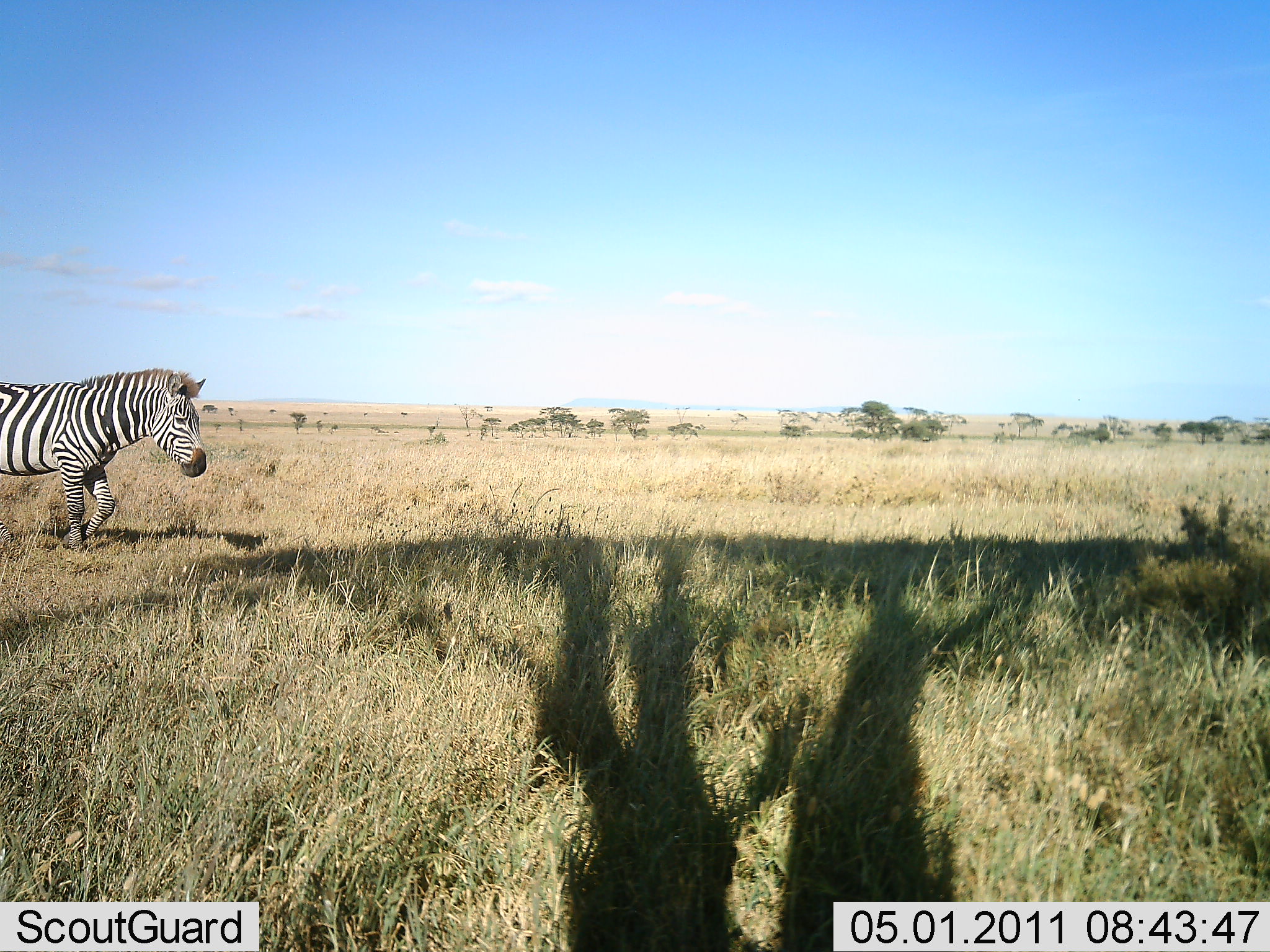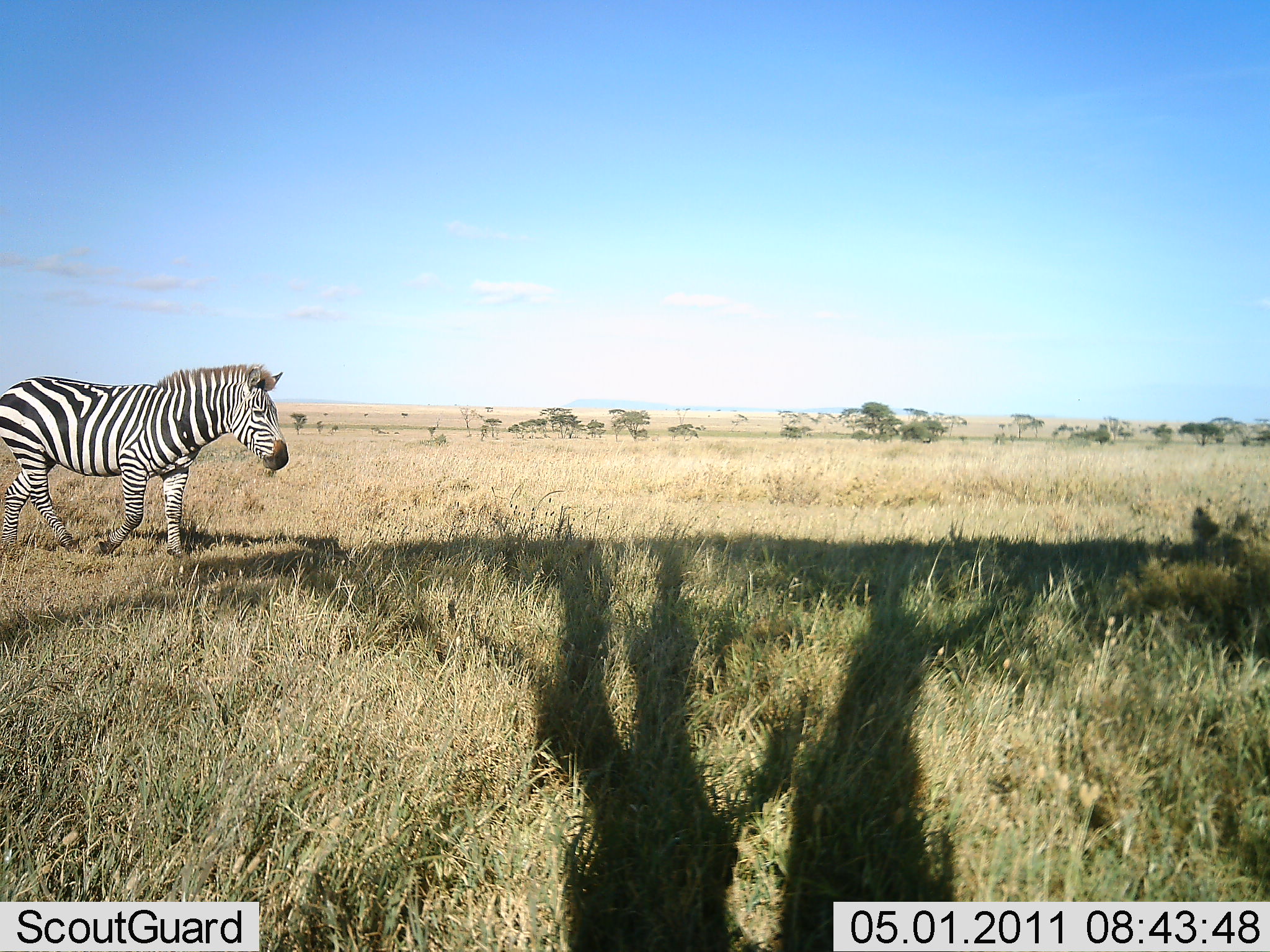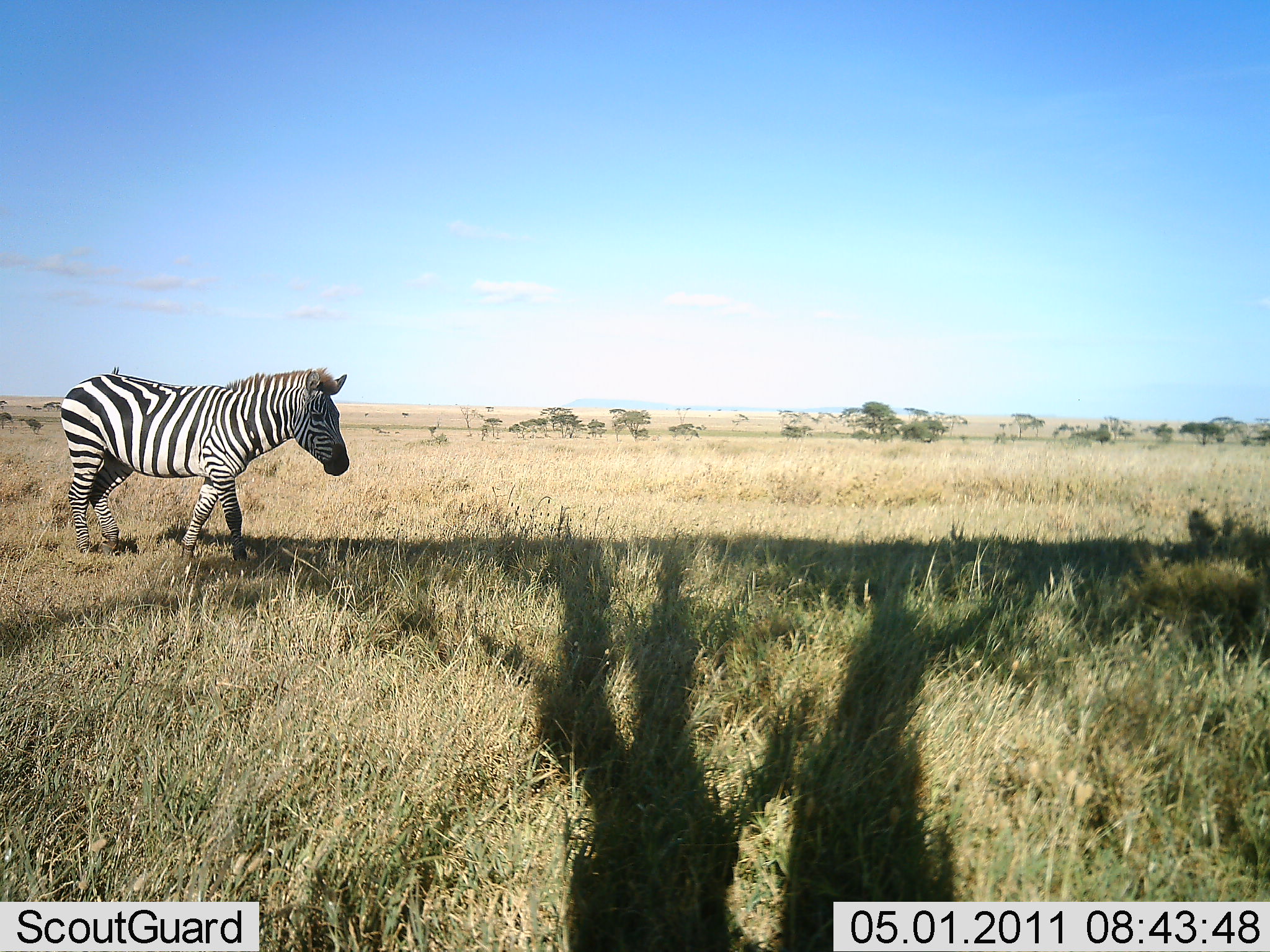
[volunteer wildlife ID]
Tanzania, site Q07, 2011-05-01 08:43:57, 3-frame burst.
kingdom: Animalia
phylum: Chordata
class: Mammalia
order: Perissodactyla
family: Equidae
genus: Equus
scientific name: Equus quagga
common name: plains zebra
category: zebra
Zebra (plains zebra) (Equus quagga), count 1. Behavior (volunteer vote fractions): standing 0%, resting 0%, moving 100%, interacting 0%. Young present (vote fraction): 0%. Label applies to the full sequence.